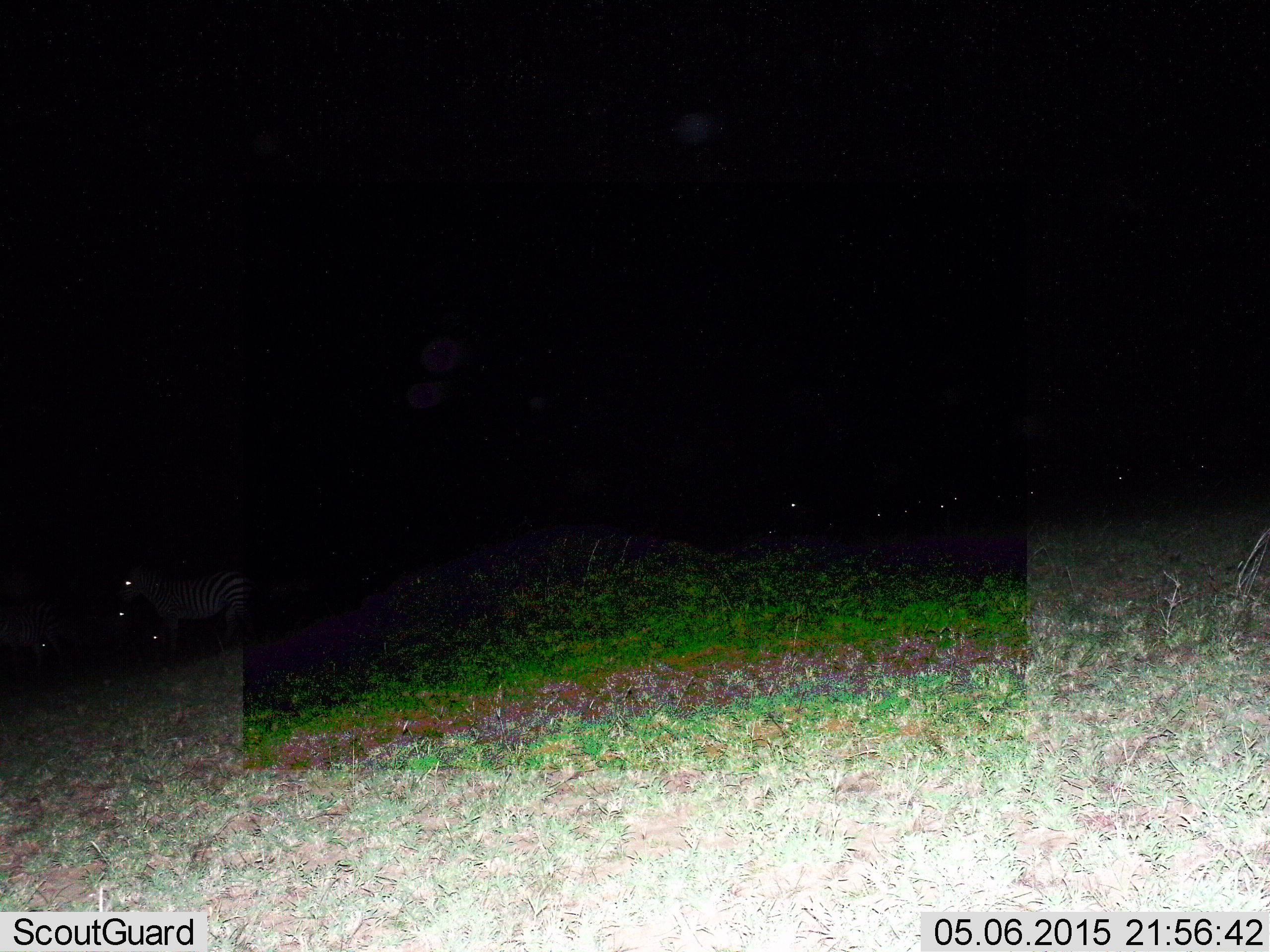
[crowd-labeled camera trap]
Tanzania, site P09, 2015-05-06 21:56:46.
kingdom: Animalia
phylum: Chordata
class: Mammalia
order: Perissodactyla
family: Equidae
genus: Equus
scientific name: Equus quagga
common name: plains zebra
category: zebra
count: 4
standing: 90%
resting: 0%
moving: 0%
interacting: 0%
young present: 0%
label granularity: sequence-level